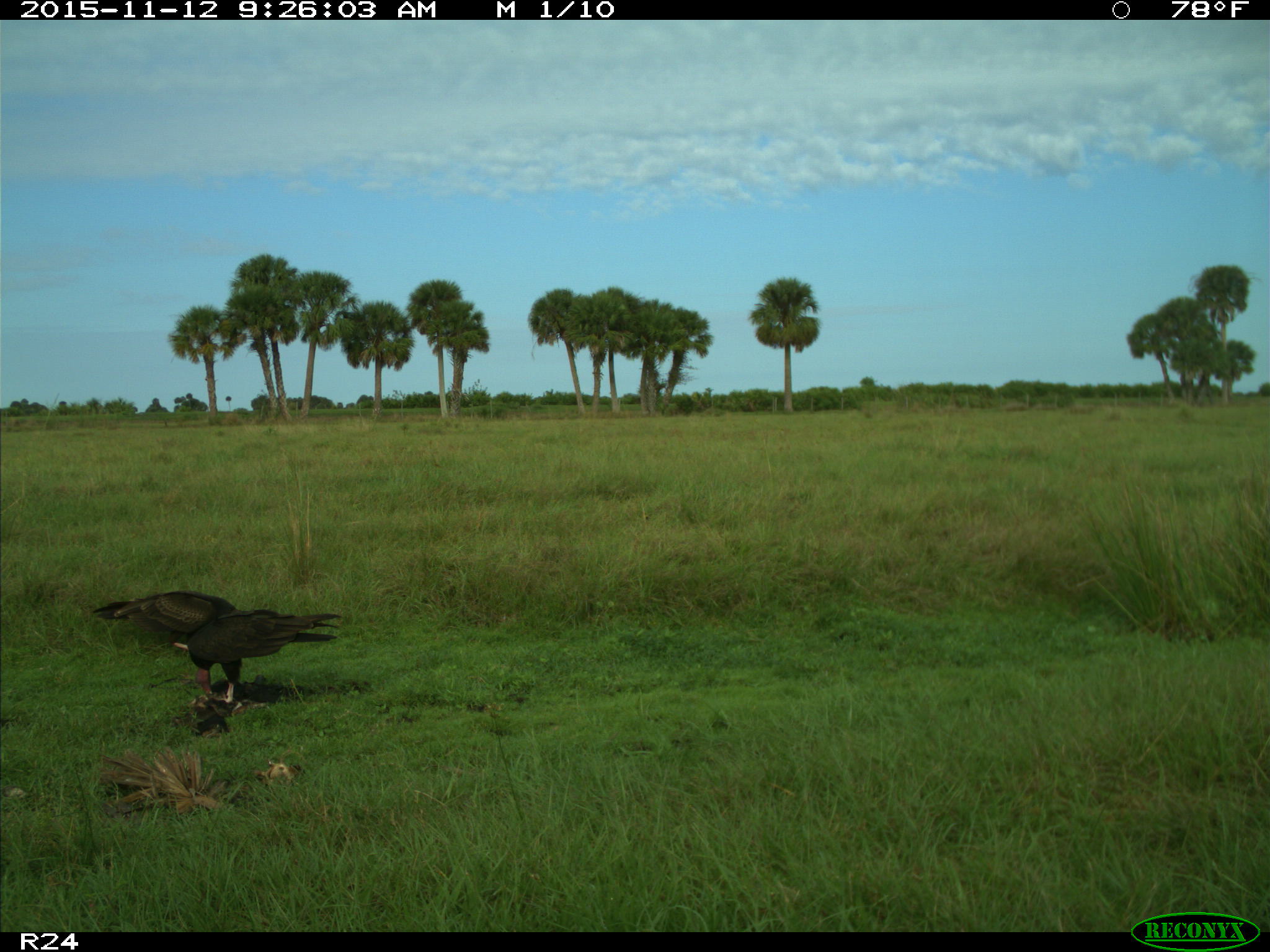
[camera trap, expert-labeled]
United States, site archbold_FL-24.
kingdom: Animalia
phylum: Chordata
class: Aves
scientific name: Aves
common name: birds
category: unidentified bird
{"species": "unidentified bird (birds) (Aves)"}